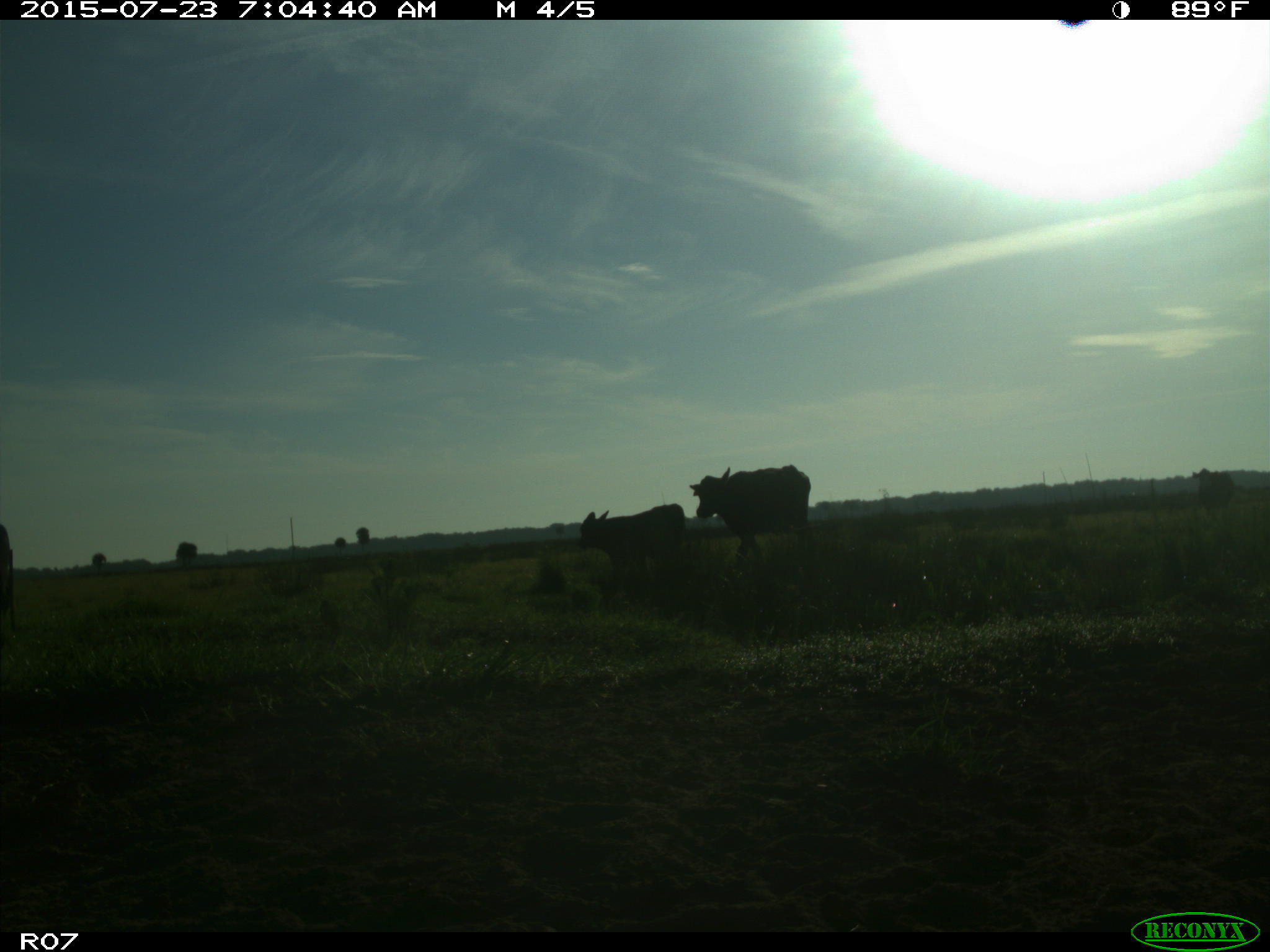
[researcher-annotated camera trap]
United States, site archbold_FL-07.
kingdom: Animalia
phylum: Chordata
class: Mammalia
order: Artiodactyla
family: Bovidae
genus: Bos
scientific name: Bos taurus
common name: domestic cow